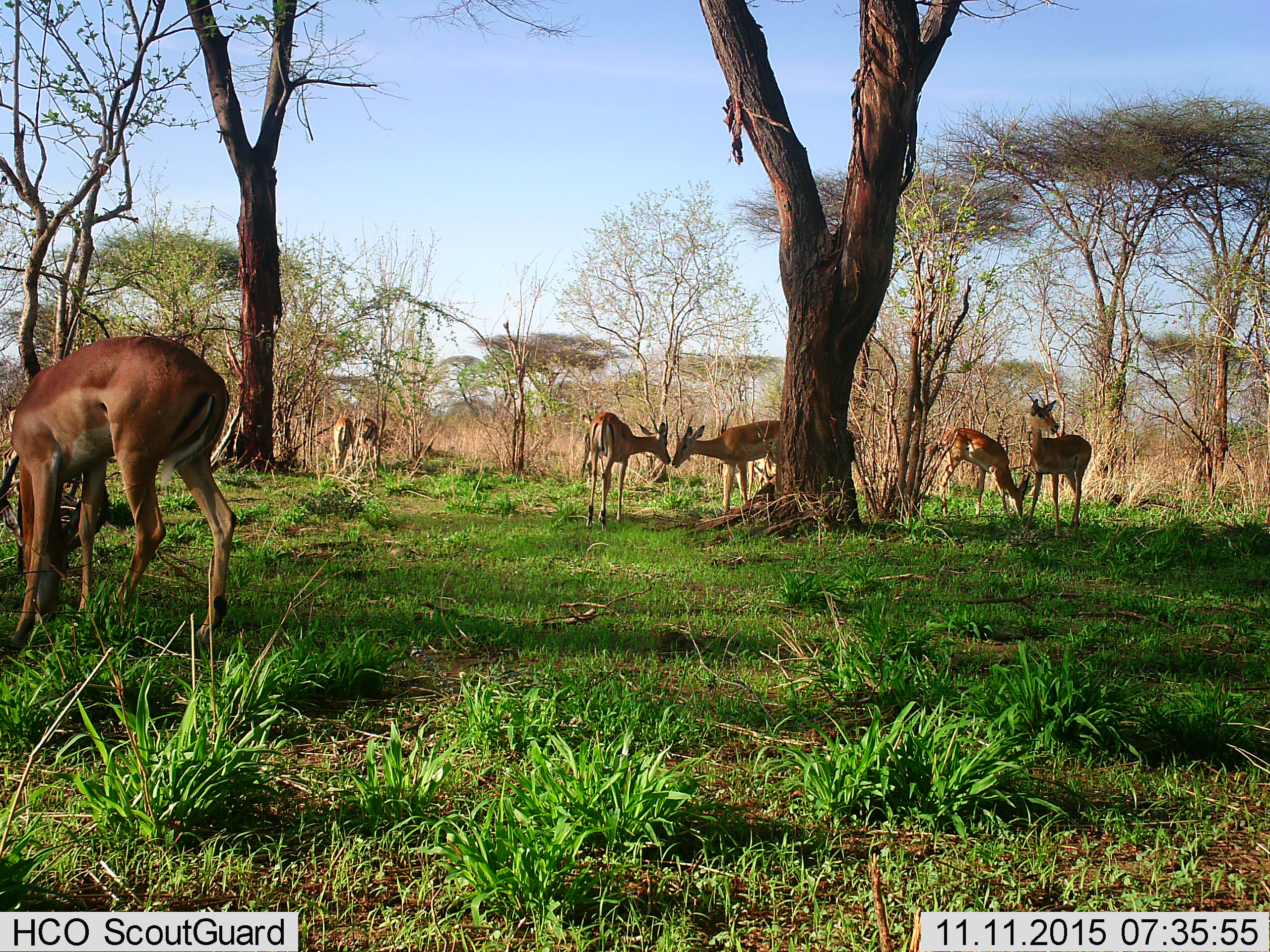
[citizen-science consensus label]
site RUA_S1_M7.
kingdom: Animalia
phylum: Chordata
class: Mammalia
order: Artiodactyla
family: Bovidae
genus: Aepyceros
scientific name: Aepyceros melampus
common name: impala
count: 8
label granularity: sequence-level